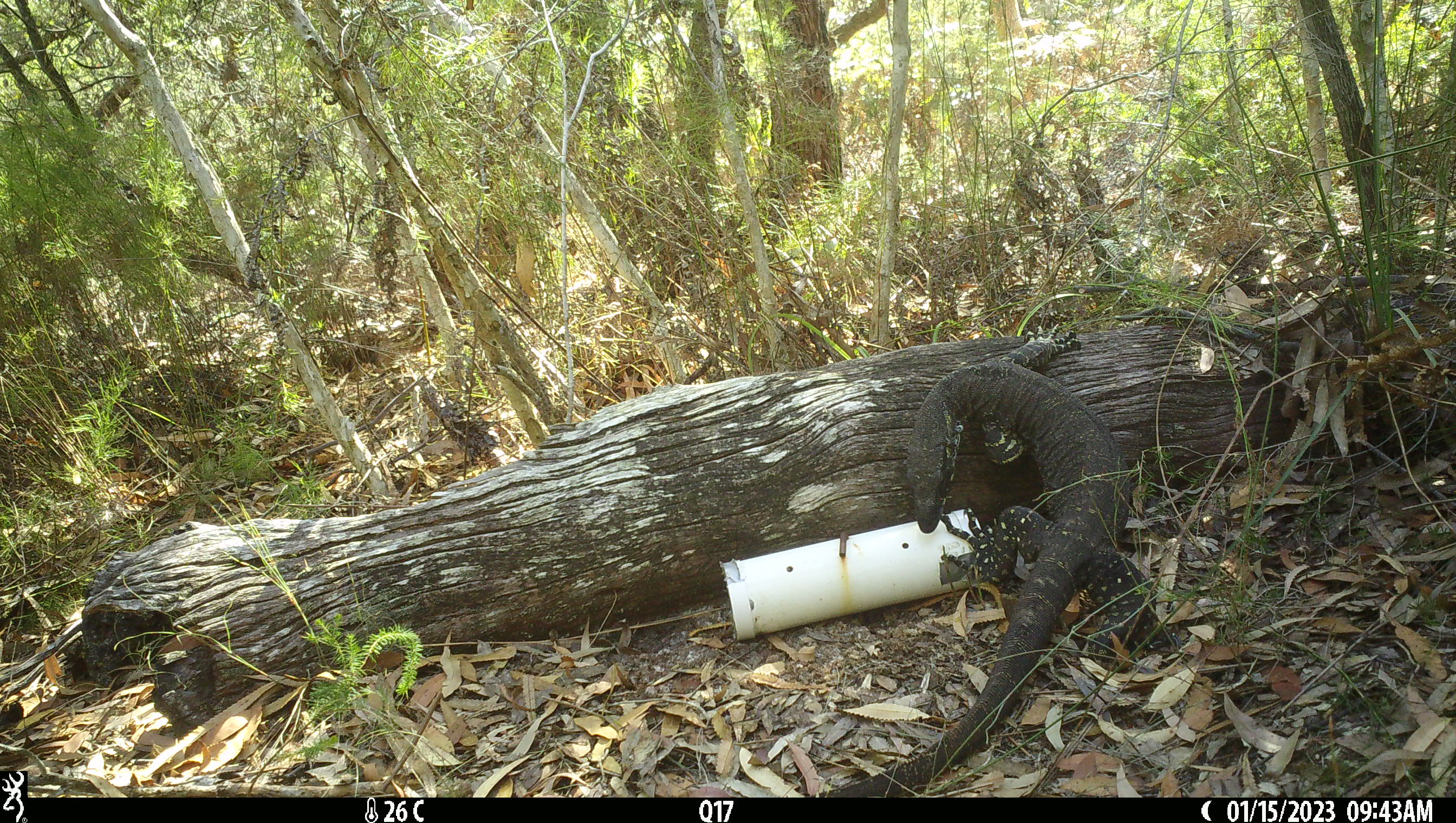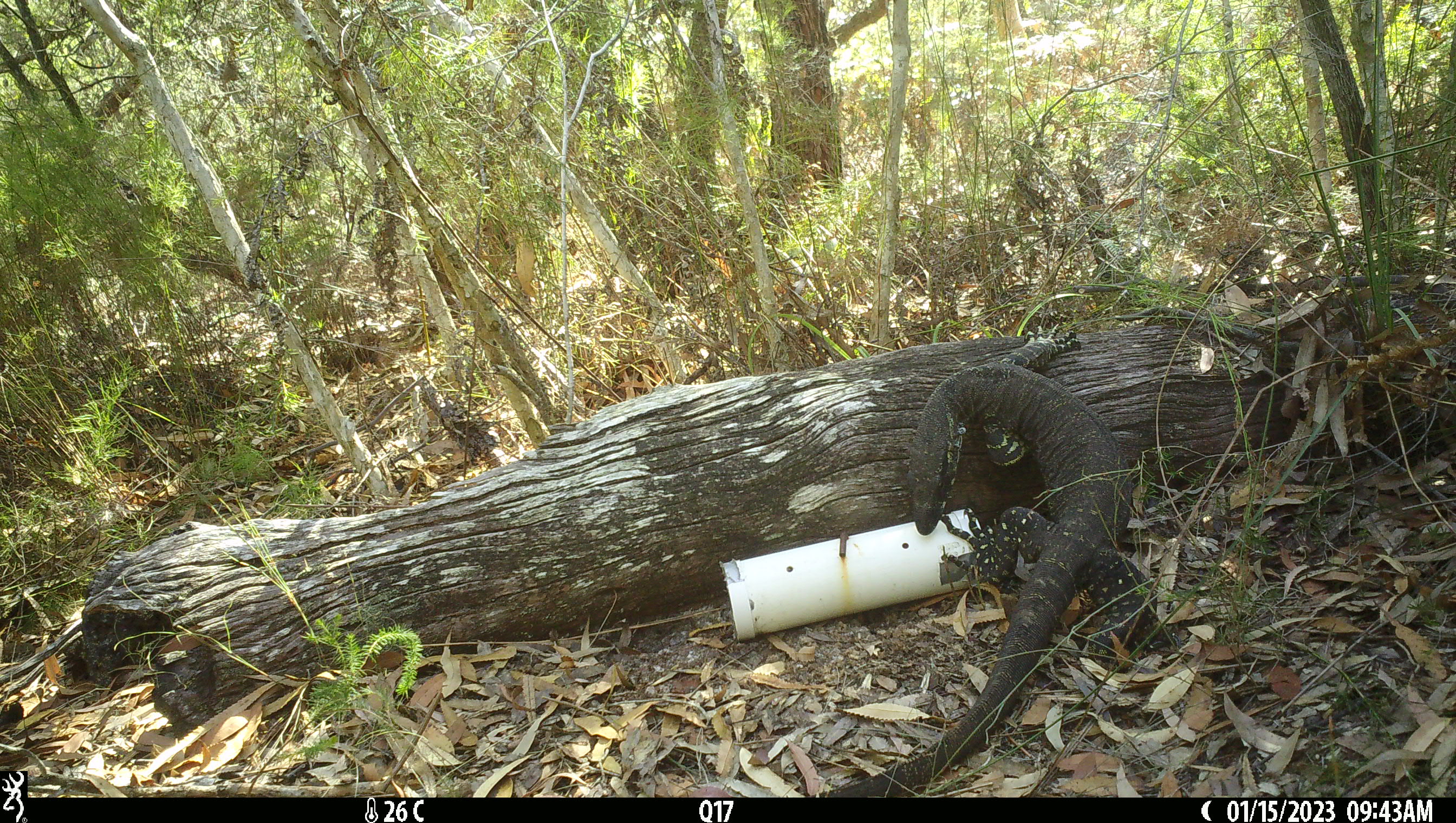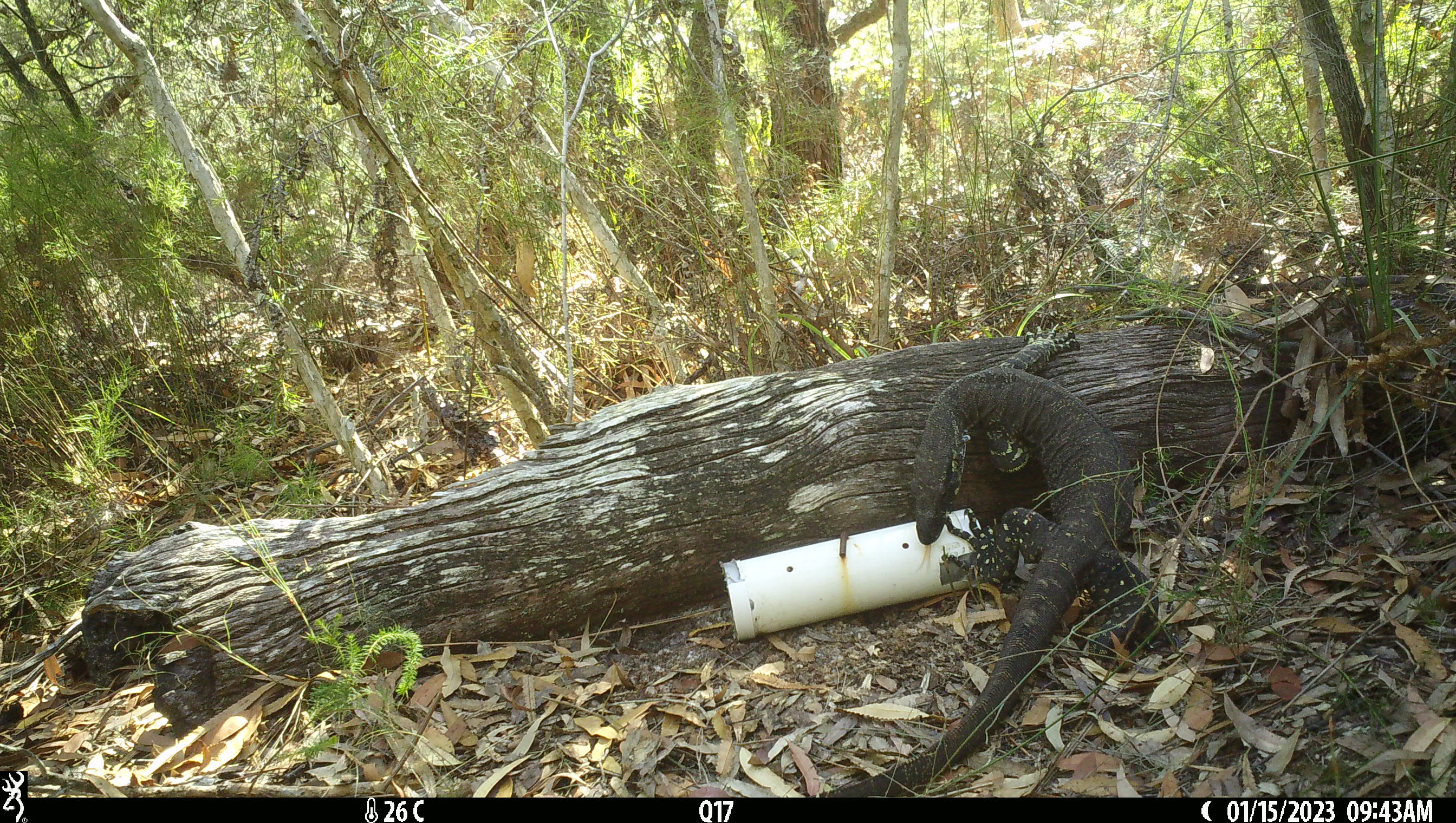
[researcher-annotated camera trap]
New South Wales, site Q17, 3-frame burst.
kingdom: Animalia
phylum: Chordata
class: Reptilia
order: Squamata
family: Varanidae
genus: Varanus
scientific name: Varanus varius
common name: lace monitor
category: goanna